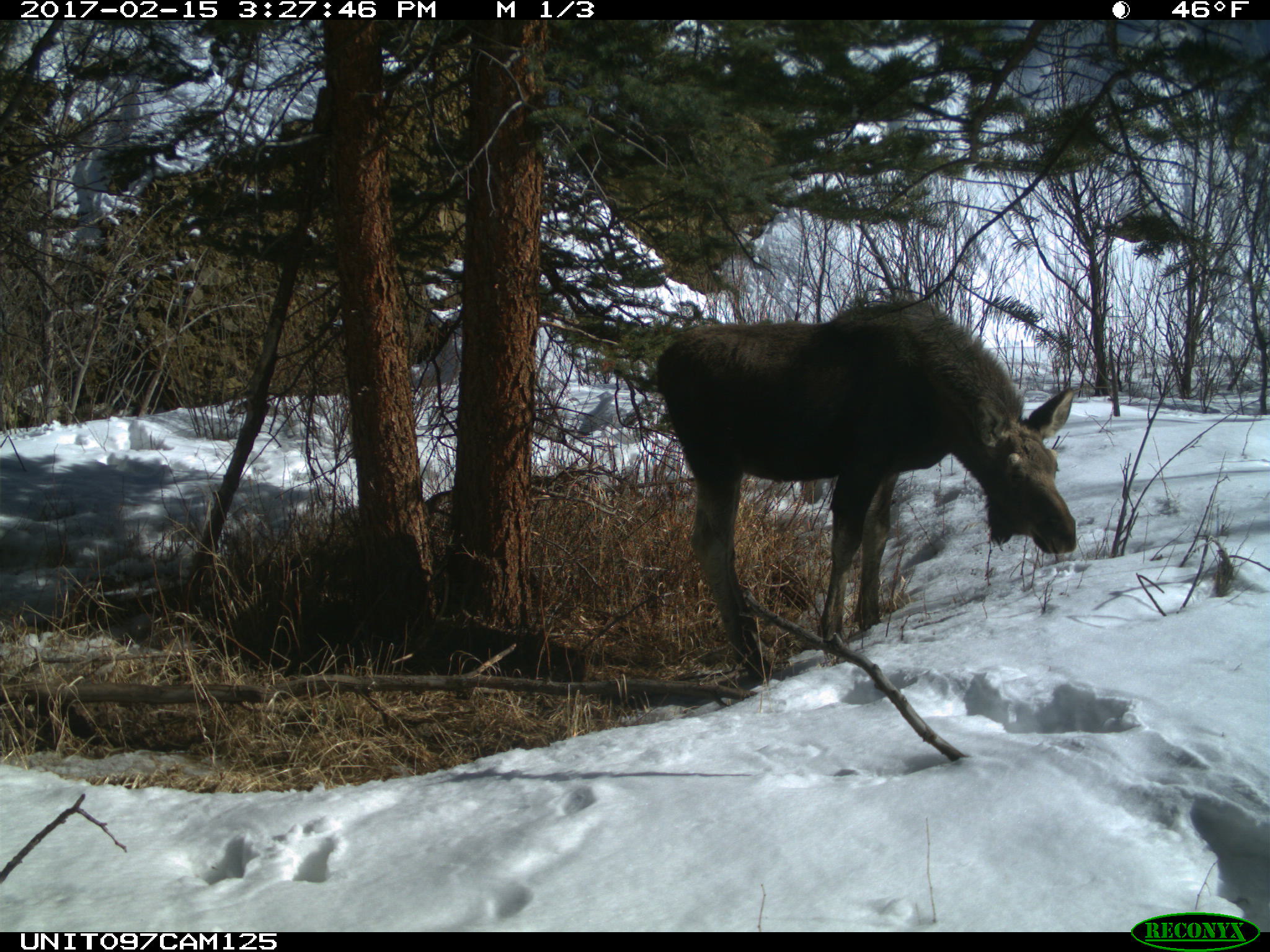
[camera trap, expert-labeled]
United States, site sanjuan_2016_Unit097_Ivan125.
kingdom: Animalia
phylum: Chordata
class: Mammalia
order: Artiodactyla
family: Cervidae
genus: Alces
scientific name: Alces alces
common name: moose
Alces alces (moose).